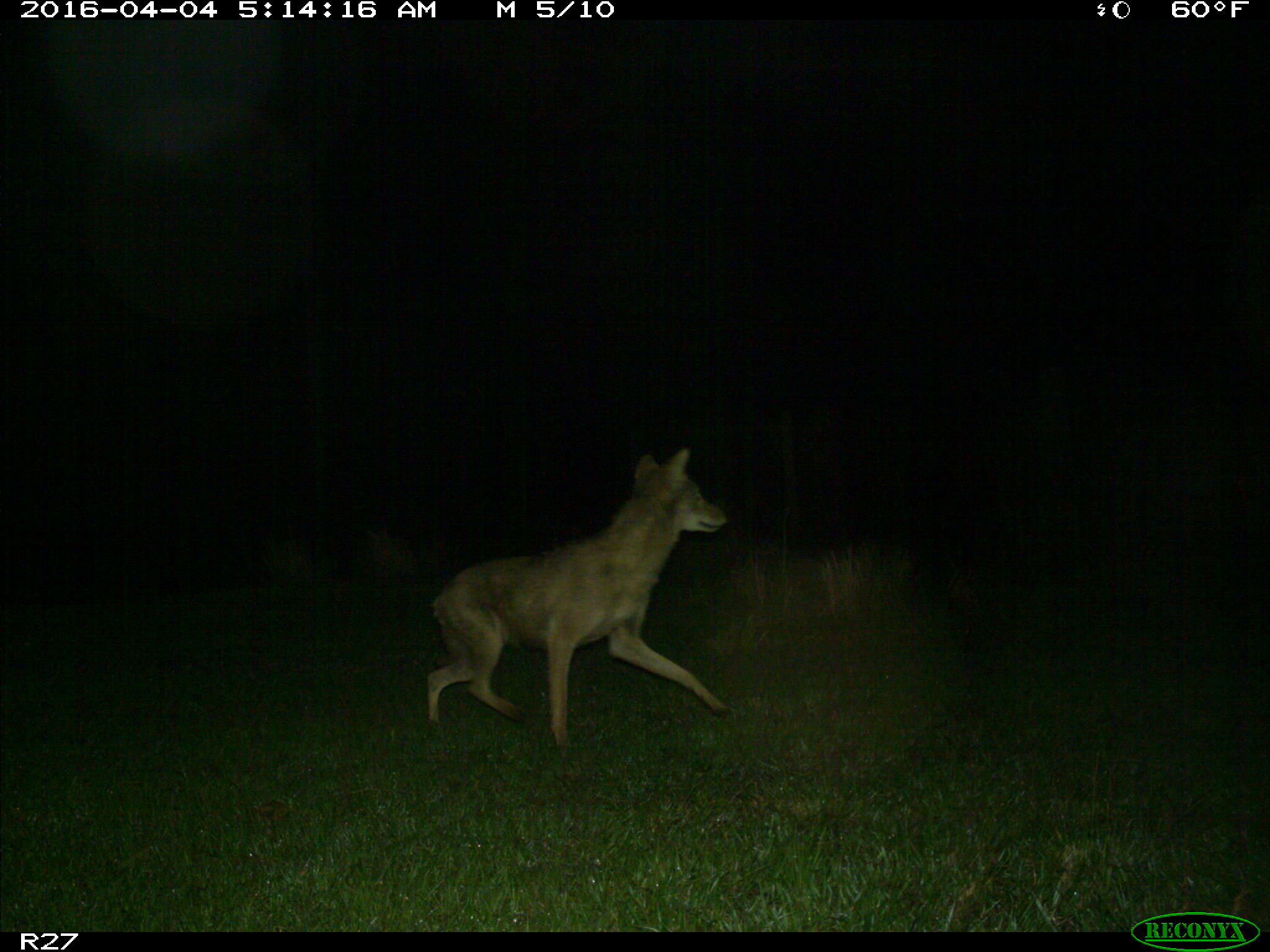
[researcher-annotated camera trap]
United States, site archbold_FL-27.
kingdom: Animalia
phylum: Chordata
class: Mammalia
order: Carnivora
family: Canidae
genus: Canis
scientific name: Canis latrans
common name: coyote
Canis latrans (coyote).